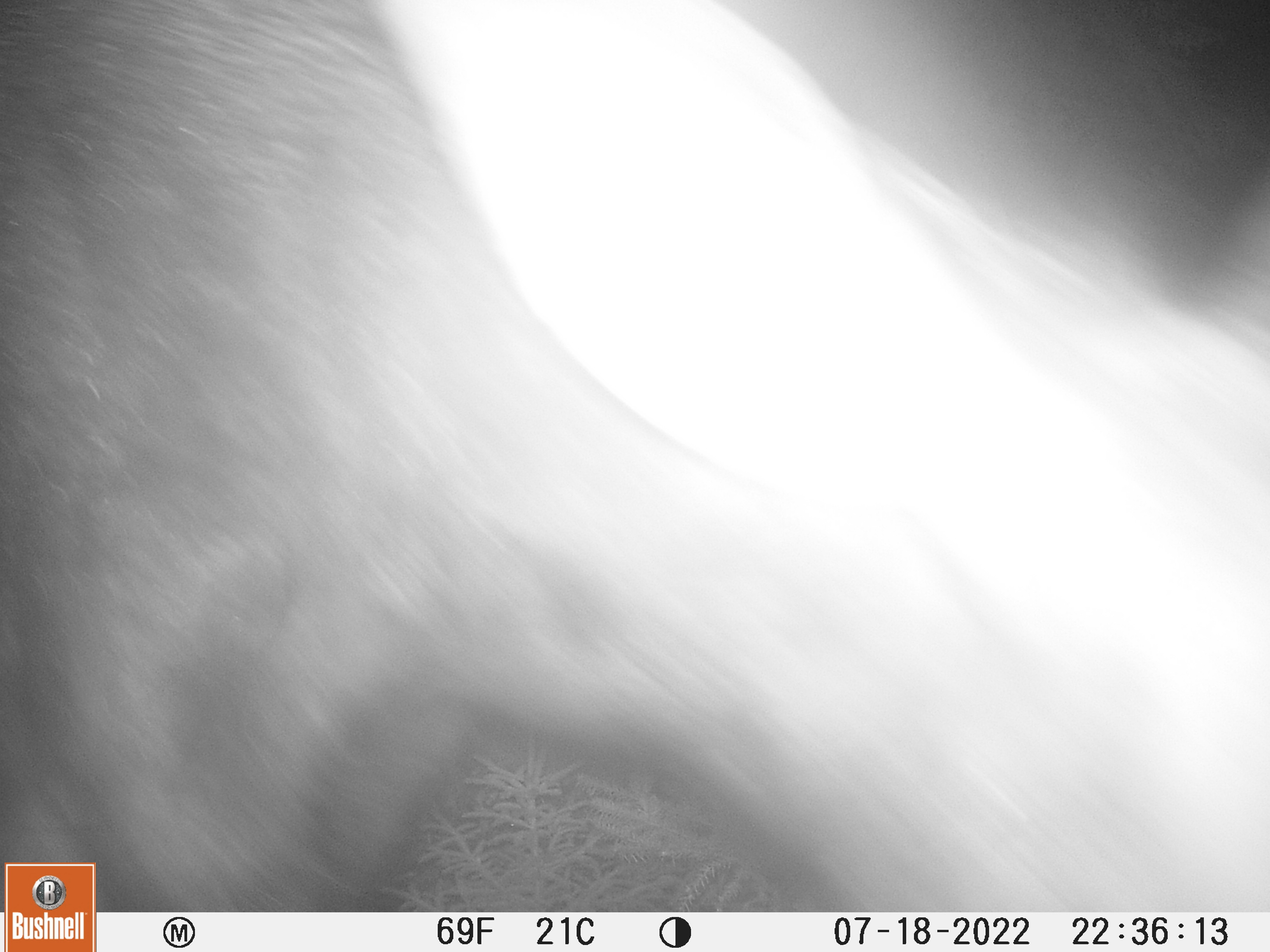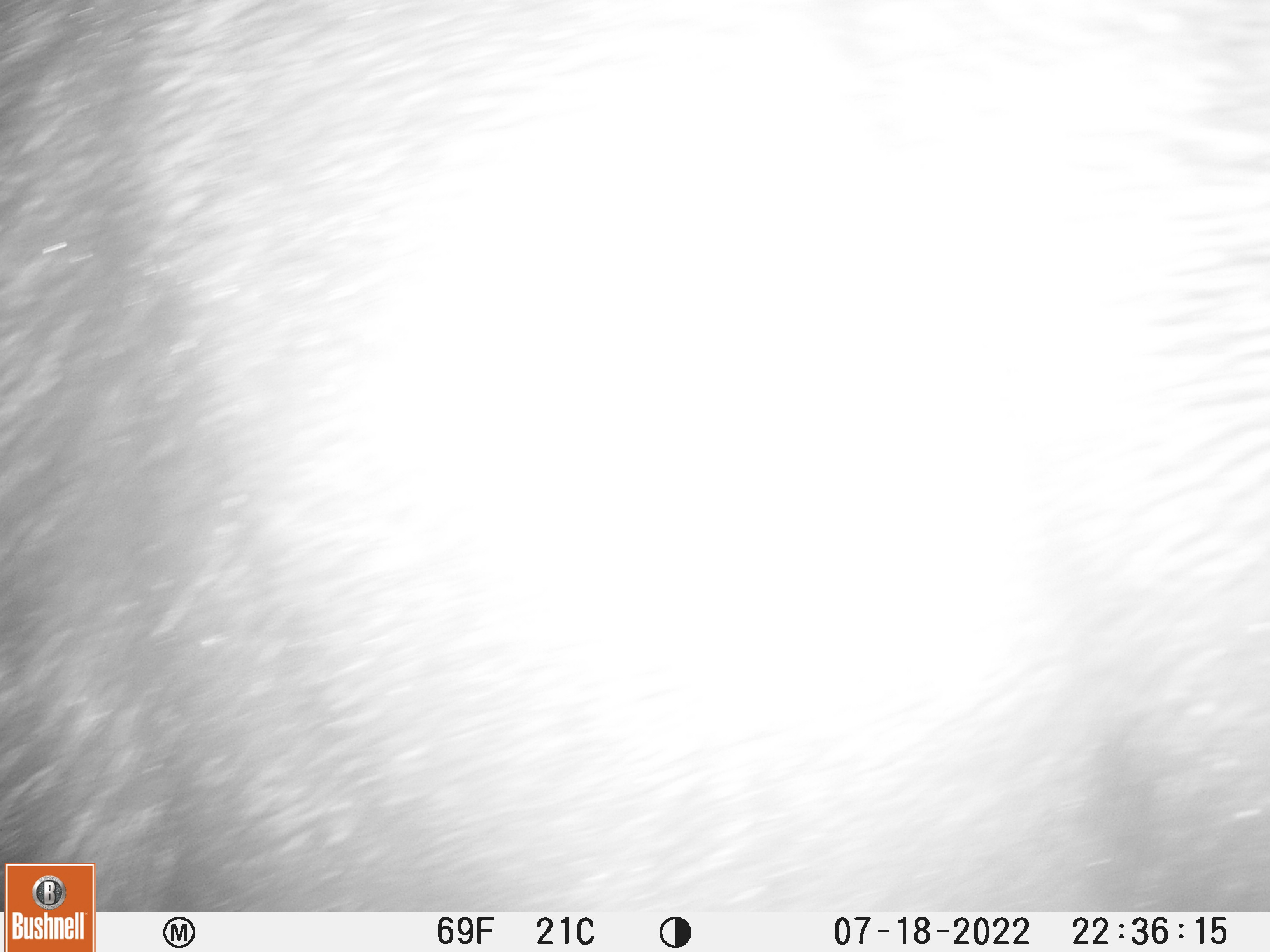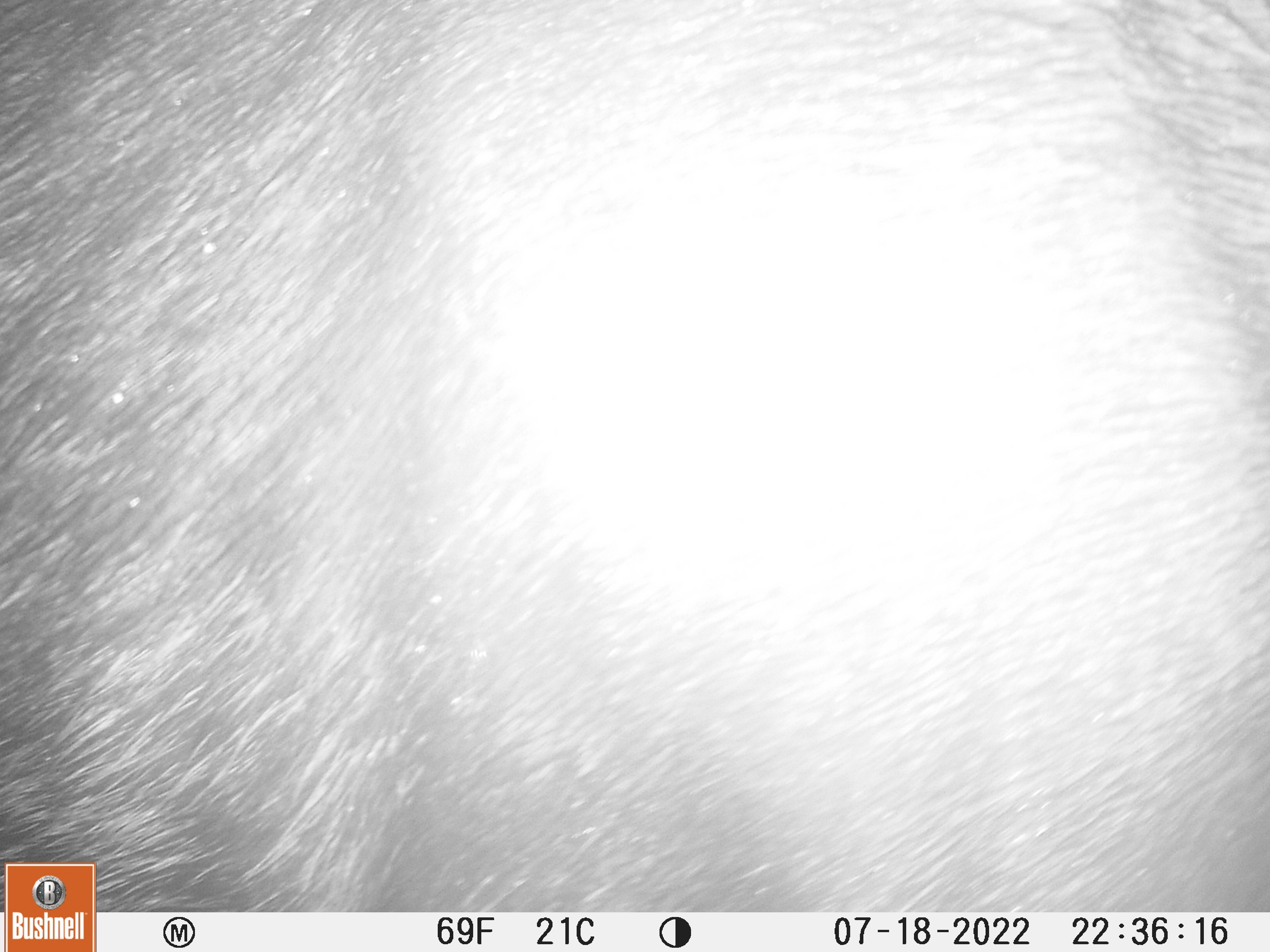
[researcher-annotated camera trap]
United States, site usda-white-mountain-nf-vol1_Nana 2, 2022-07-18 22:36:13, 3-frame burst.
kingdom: Animalia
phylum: Chordata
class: Mammalia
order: Artiodactyla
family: Cervidae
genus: Alces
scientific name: Alces alces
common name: moose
Moose (Alces alces).